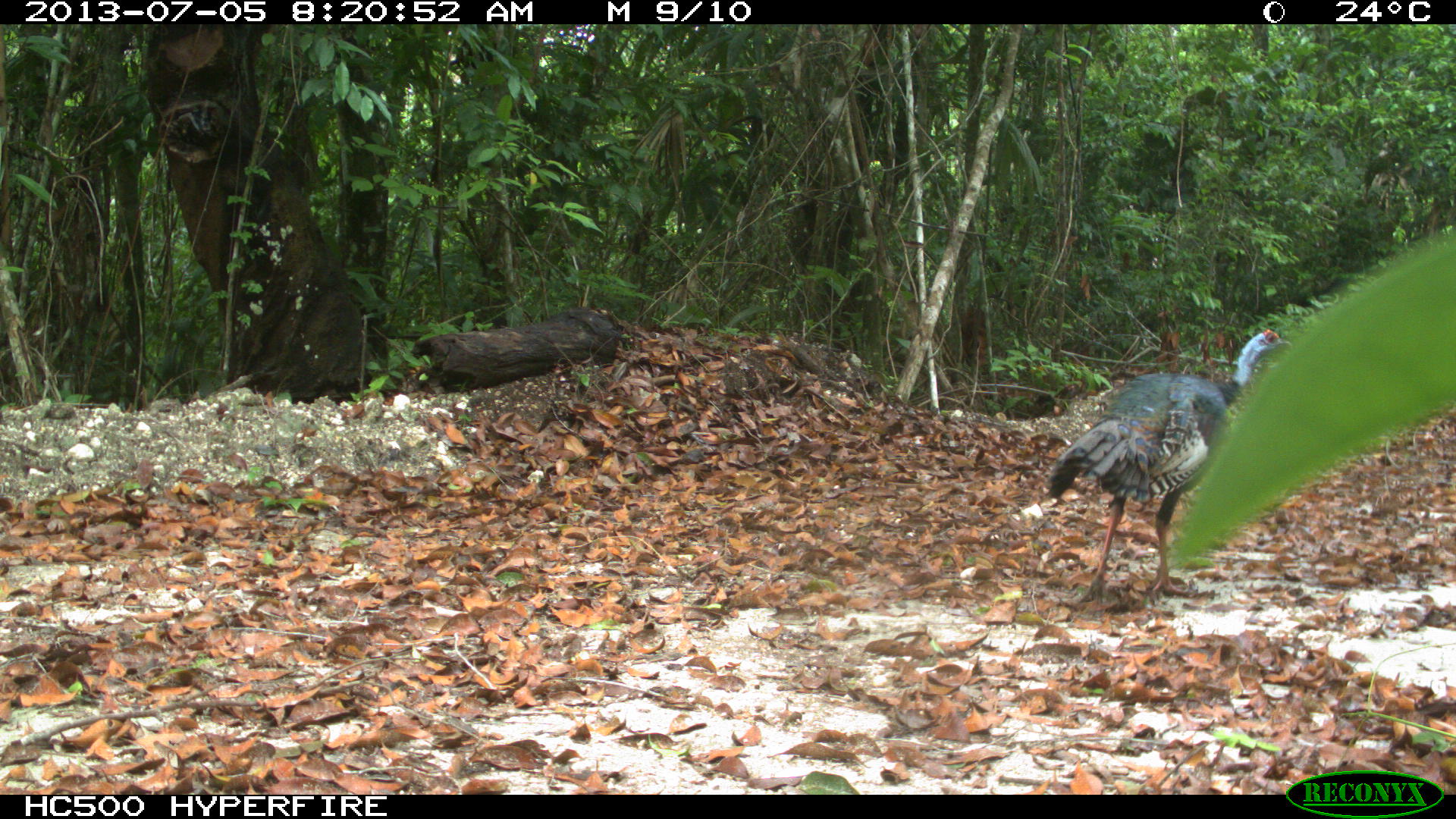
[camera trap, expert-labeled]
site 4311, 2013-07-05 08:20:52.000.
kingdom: Animalia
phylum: Chordata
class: Aves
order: Galliformes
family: Phasianidae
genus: Meleagris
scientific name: Meleagris ocellata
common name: ocellated turkey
Meleagris ocellata (ocellated turkey), count 1.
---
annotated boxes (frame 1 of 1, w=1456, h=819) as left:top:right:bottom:
meleagris ocellata: 1046:328:1293:599